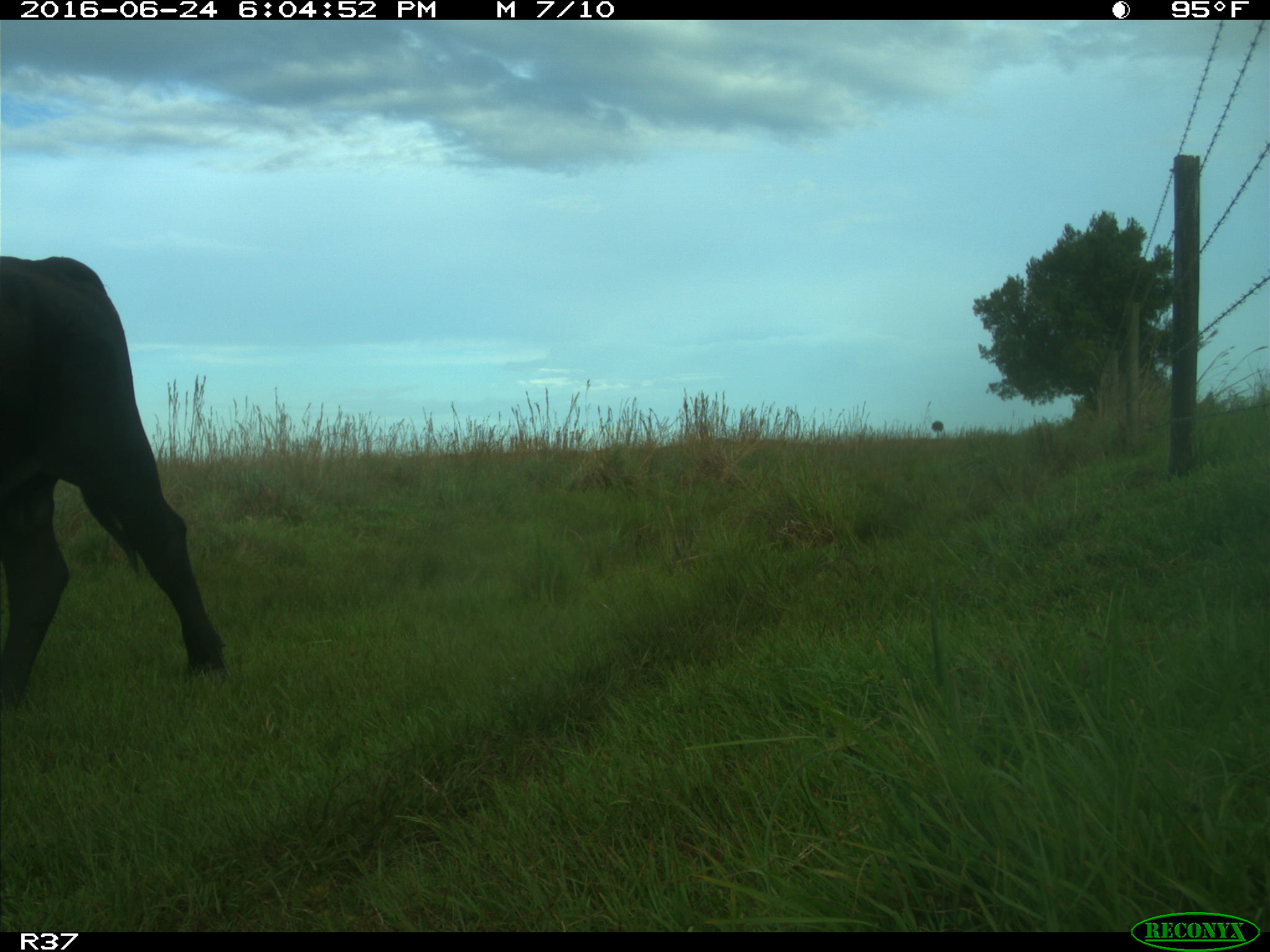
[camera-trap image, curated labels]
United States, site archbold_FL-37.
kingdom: Animalia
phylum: Chordata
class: Mammalia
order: Artiodactyla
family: Bovidae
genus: Bos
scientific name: Bos taurus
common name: domestic cow